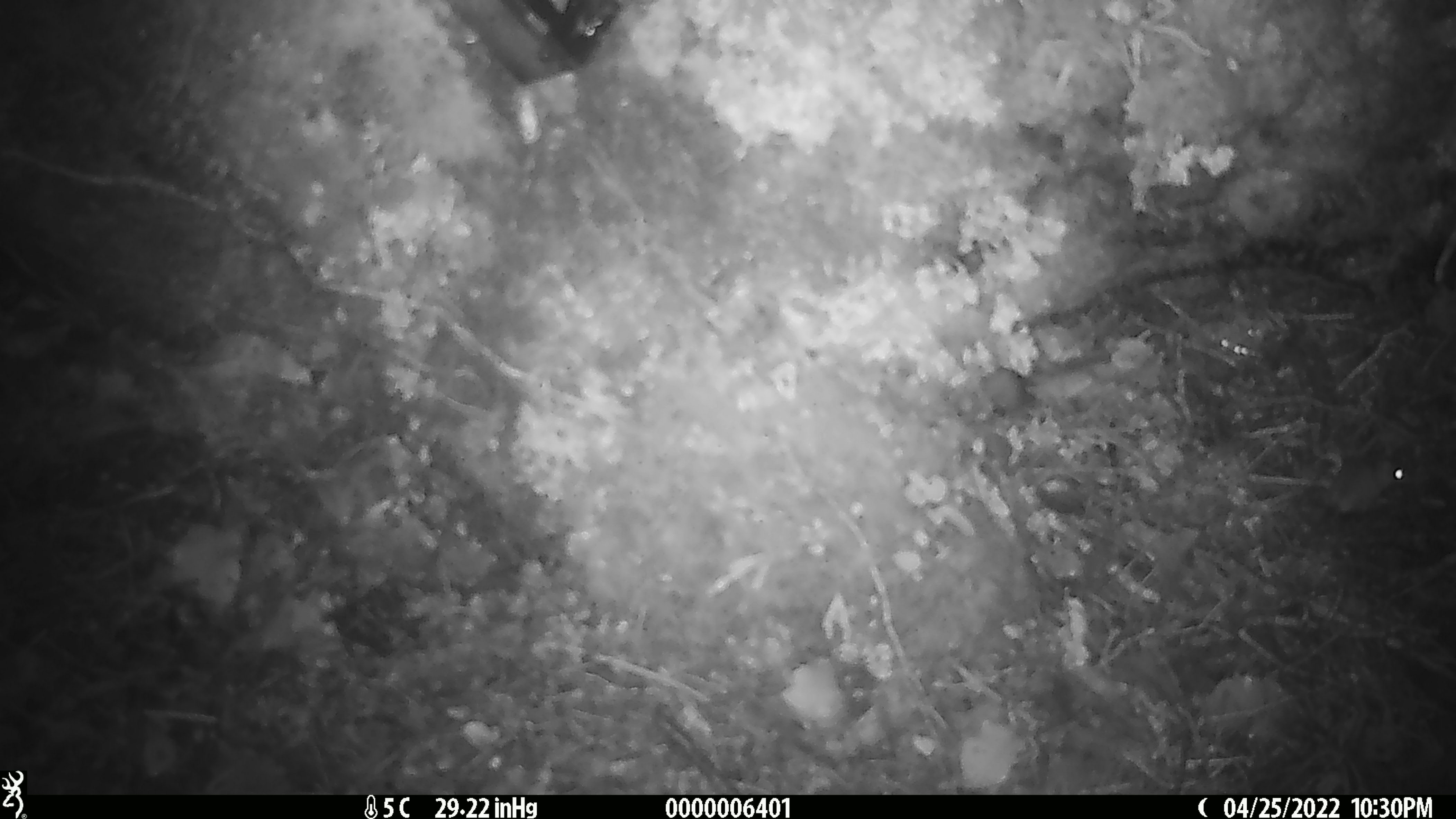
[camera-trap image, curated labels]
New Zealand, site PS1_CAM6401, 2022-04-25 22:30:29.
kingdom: Animalia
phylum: Chordata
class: Mammalia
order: Rodentia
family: Muridae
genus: Mus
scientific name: Mus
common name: mouse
Mouse (Mus).